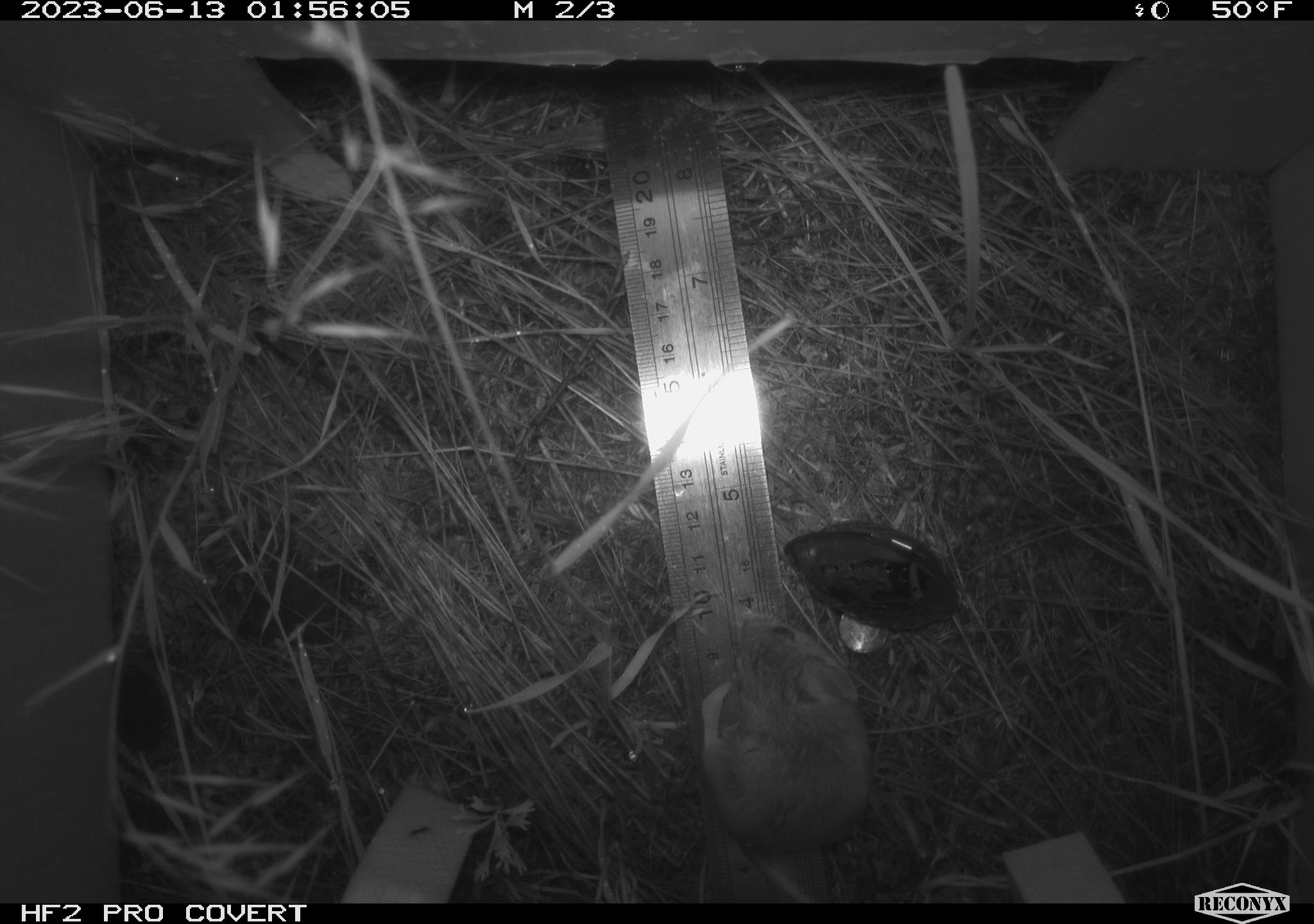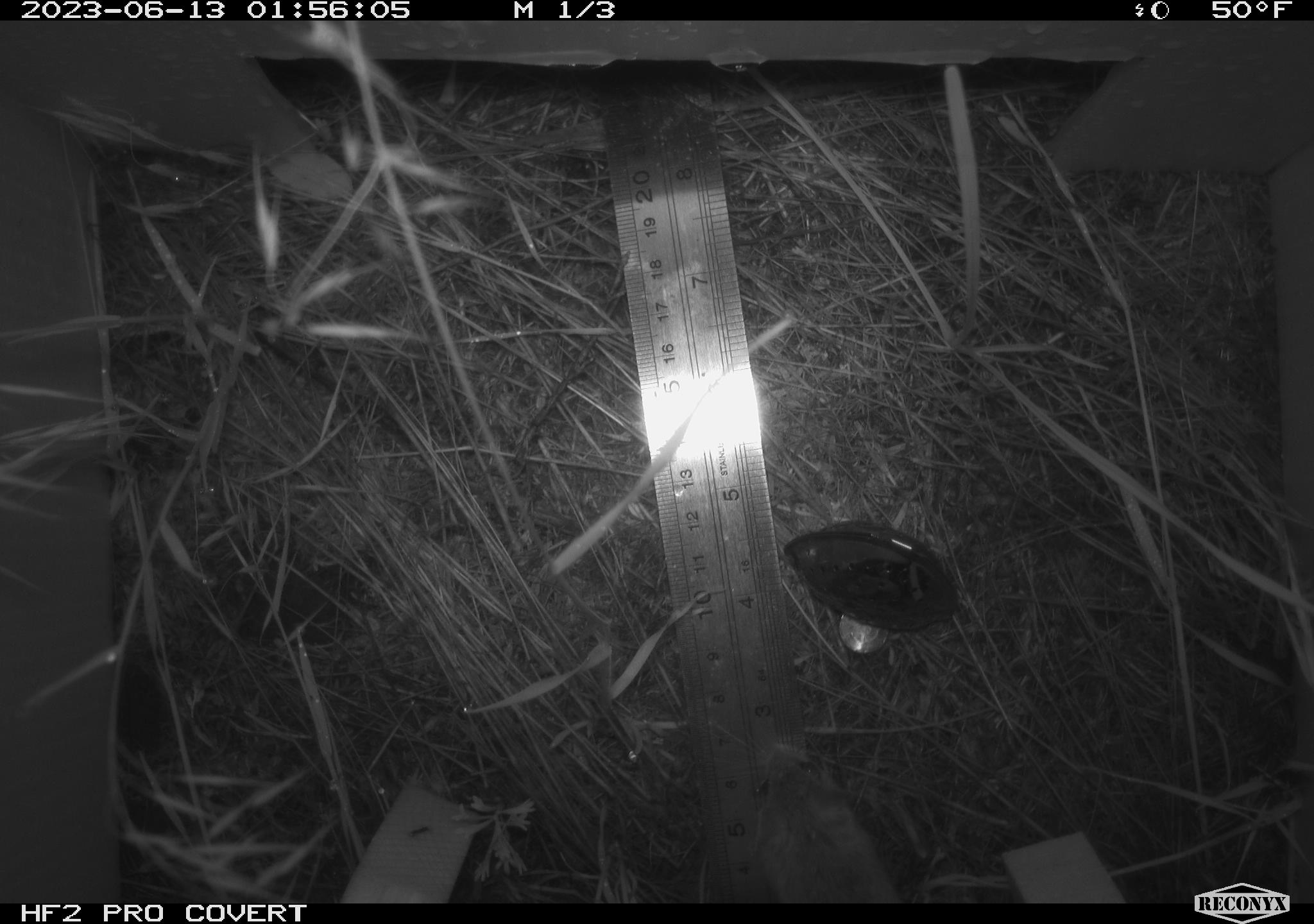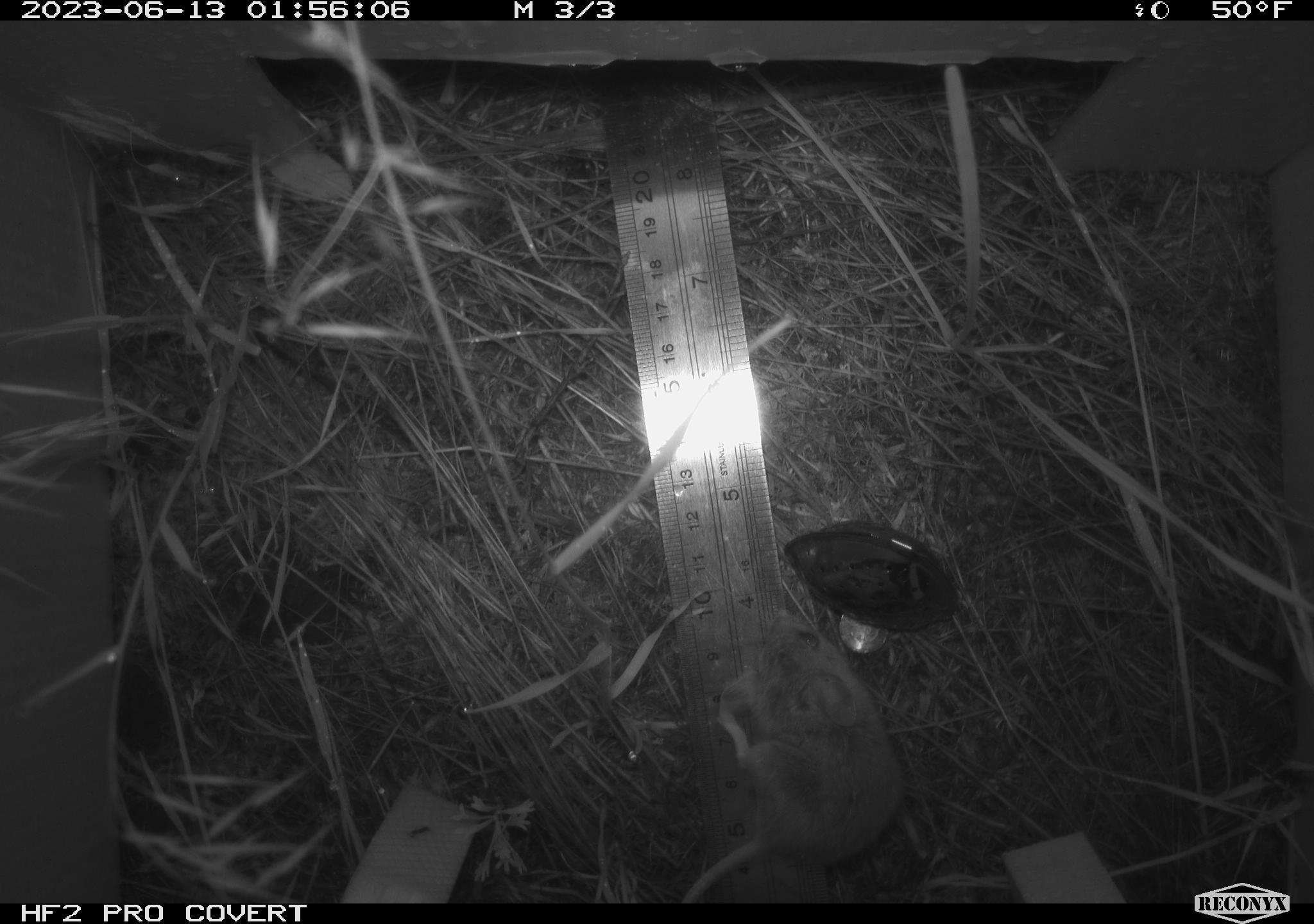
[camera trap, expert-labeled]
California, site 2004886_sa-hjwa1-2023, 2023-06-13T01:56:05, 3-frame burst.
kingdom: Animalia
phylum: Chordata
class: Mammalia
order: Rodentia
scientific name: Rodentia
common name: mouse species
Mouse species (Rodentia).